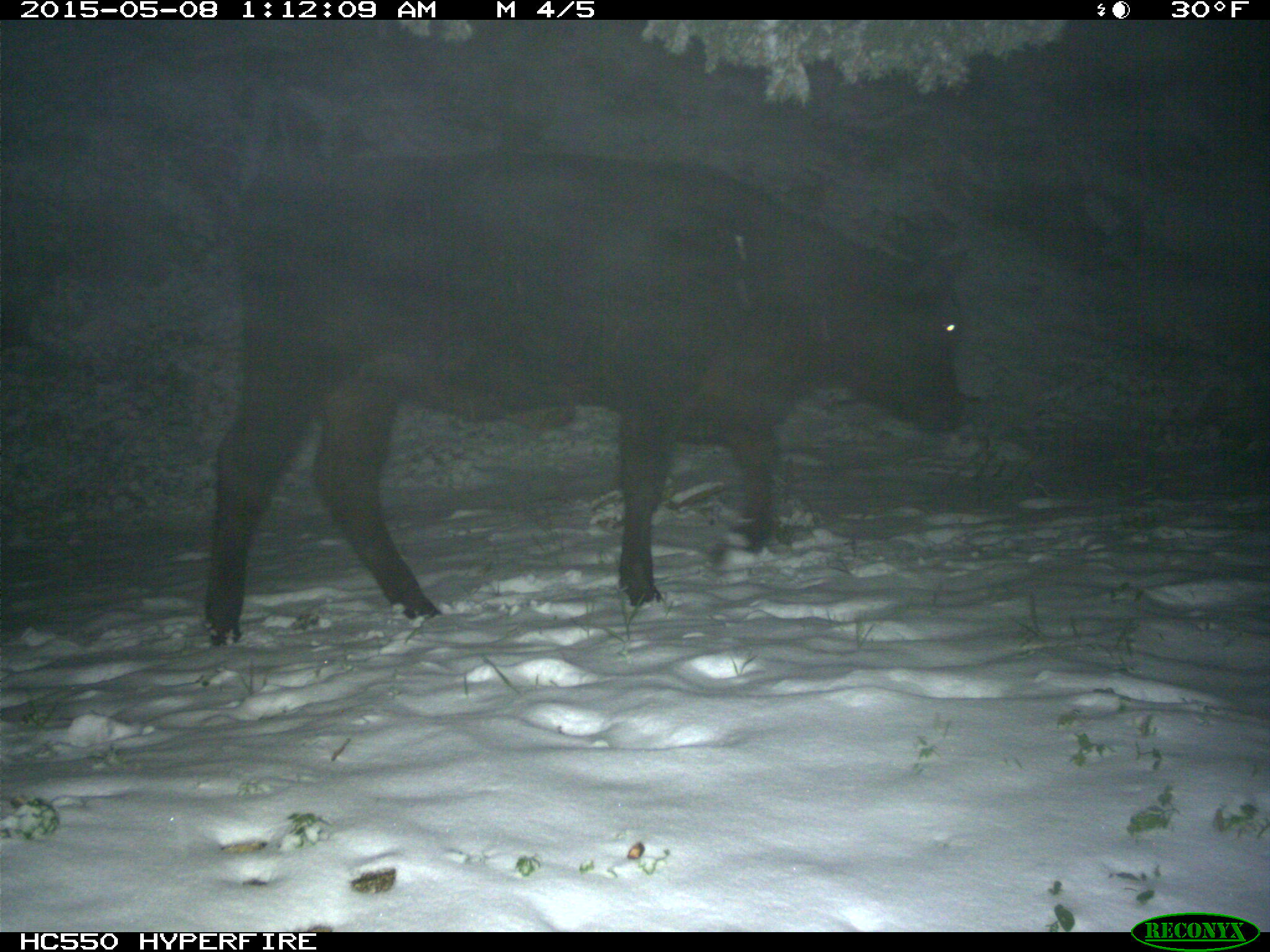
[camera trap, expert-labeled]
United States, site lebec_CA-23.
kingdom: Animalia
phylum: Chordata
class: Mammalia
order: Artiodactyla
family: Bovidae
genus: Bos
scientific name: Bos taurus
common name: domestic cow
Bos taurus (domestic cow).